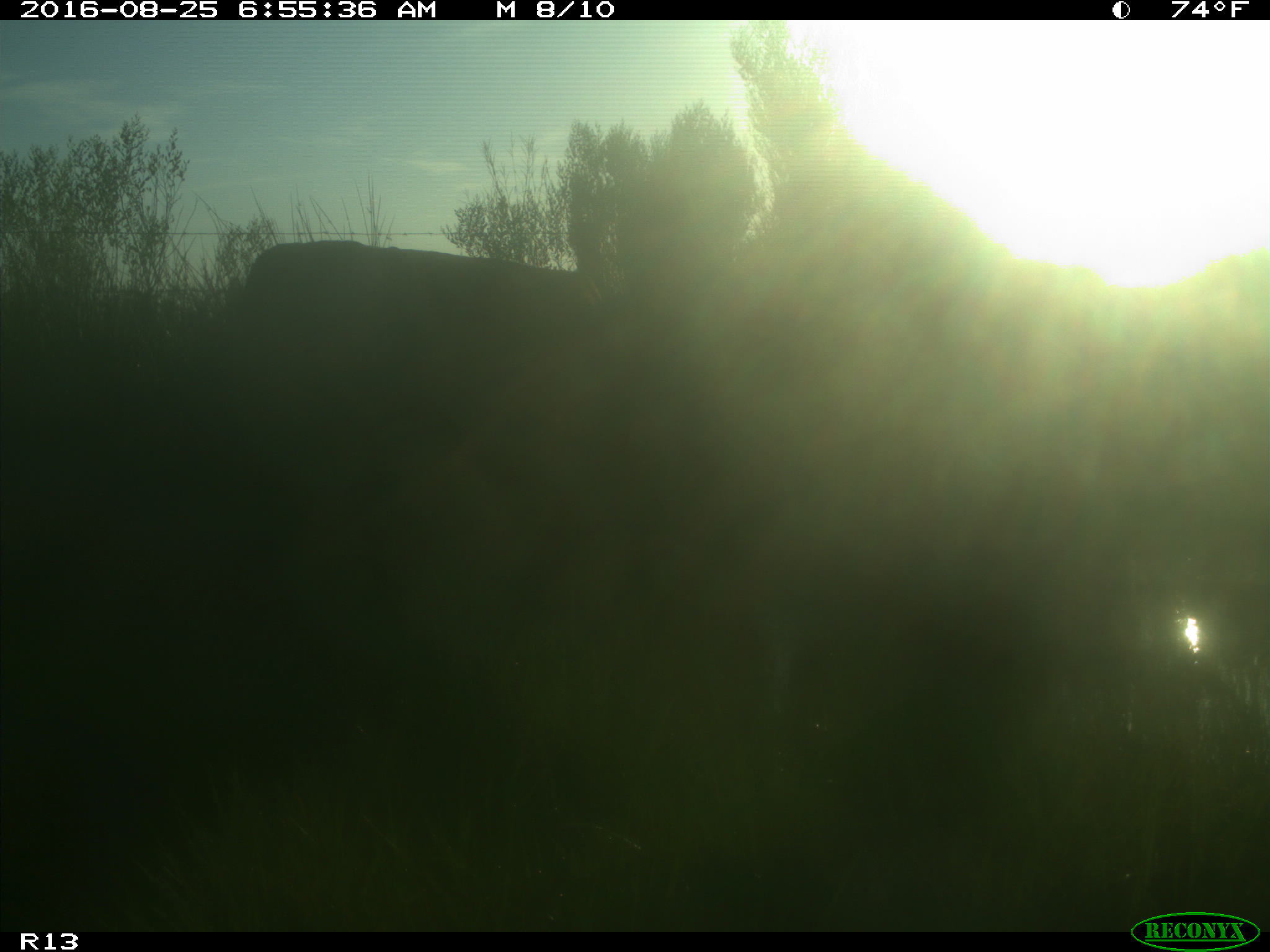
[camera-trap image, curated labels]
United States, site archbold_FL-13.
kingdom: Animalia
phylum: Chordata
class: Mammalia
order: Artiodactyla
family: Bovidae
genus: Bos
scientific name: Bos taurus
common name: domestic cow